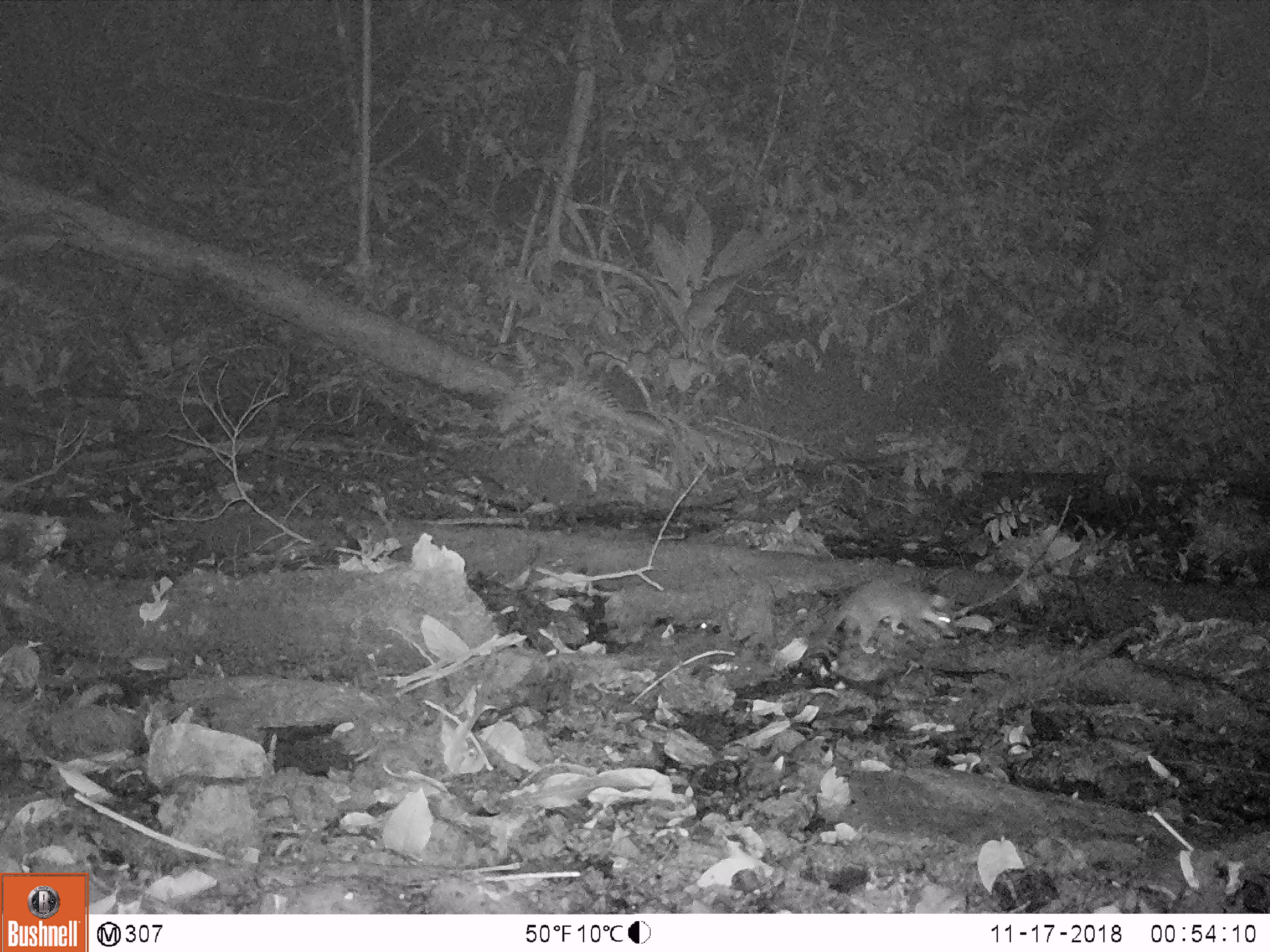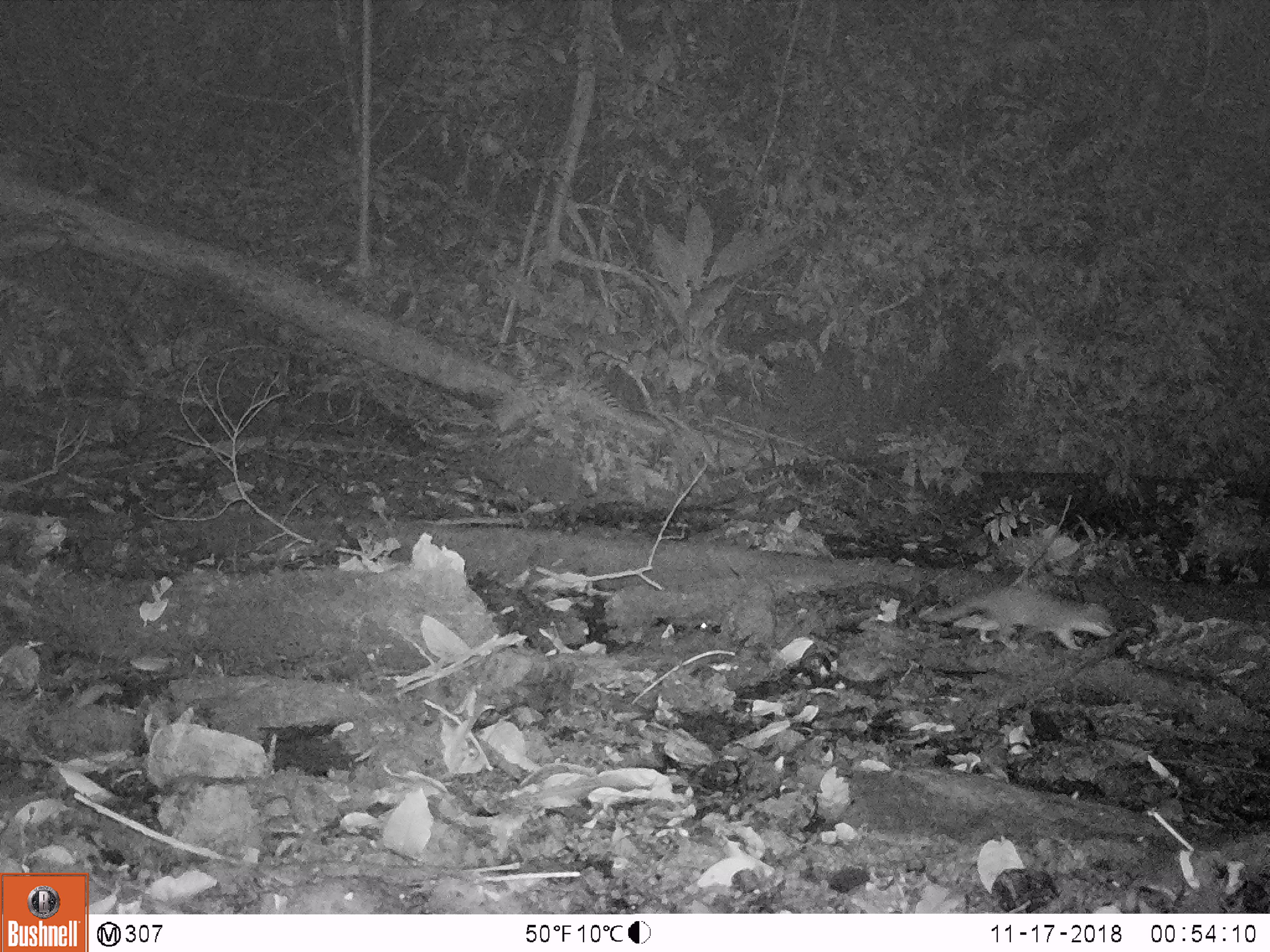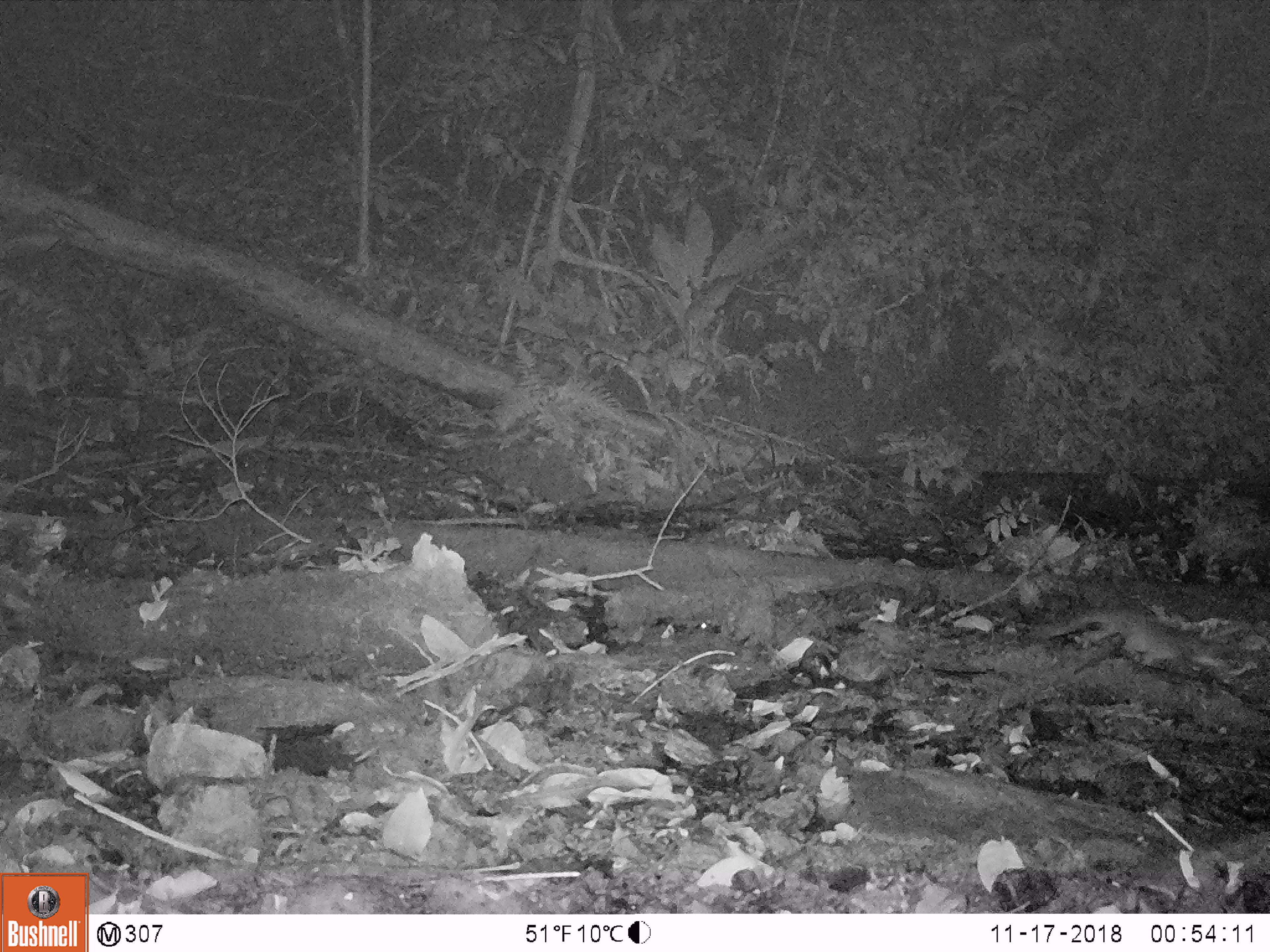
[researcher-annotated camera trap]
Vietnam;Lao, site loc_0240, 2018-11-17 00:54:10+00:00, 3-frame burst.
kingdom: Animalia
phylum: Chordata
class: Mammalia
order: Carnivora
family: Mustelidae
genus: Melogale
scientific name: Melogale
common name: ferret badger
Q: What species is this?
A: Ferret badger (Melogale).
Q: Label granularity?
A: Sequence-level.